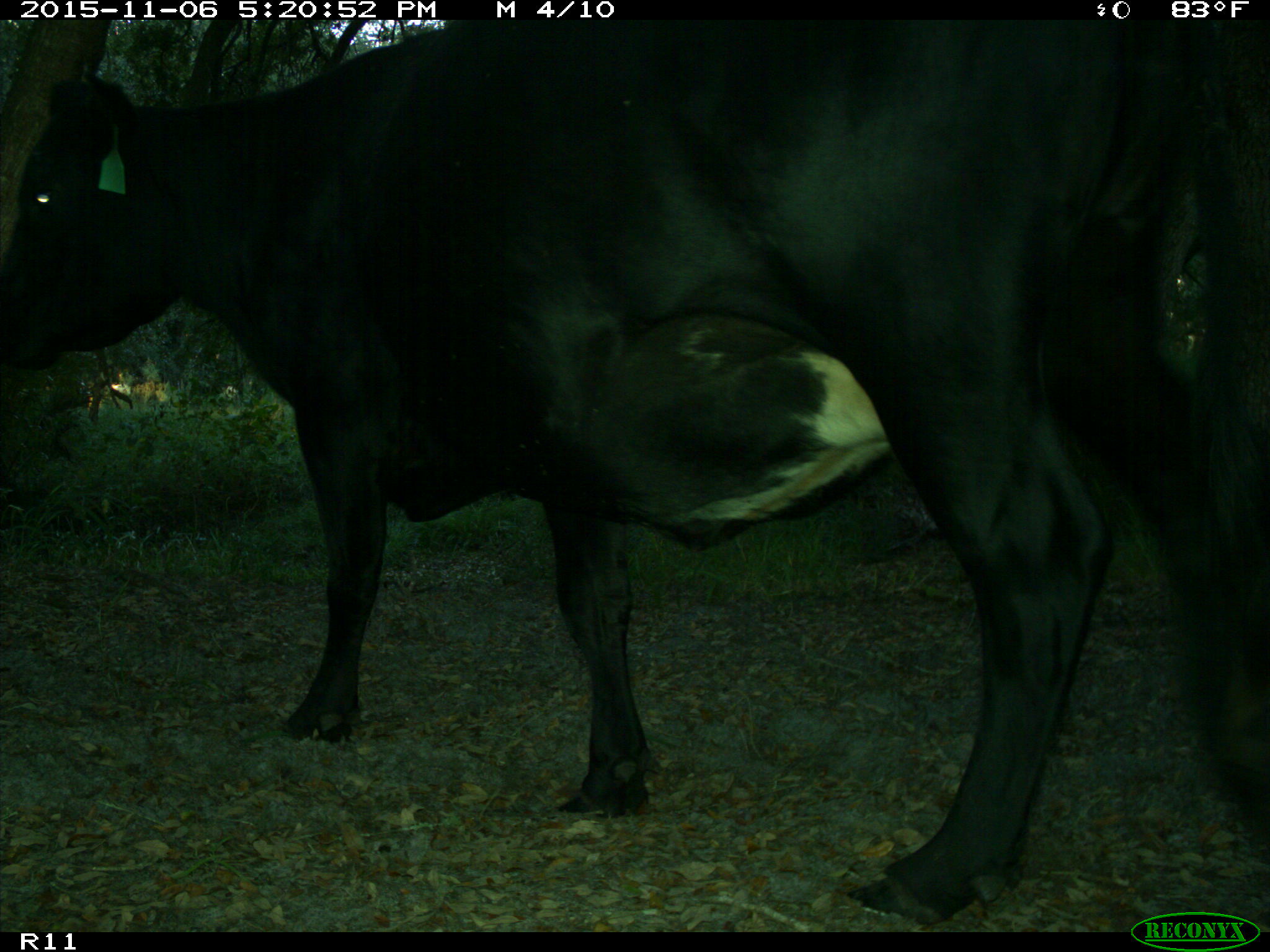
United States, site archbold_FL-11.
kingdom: Animalia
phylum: Chordata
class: Mammalia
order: Artiodactyla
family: Bovidae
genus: Bos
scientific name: Bos taurus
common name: domestic cow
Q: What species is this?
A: Bos taurus (domestic cow).